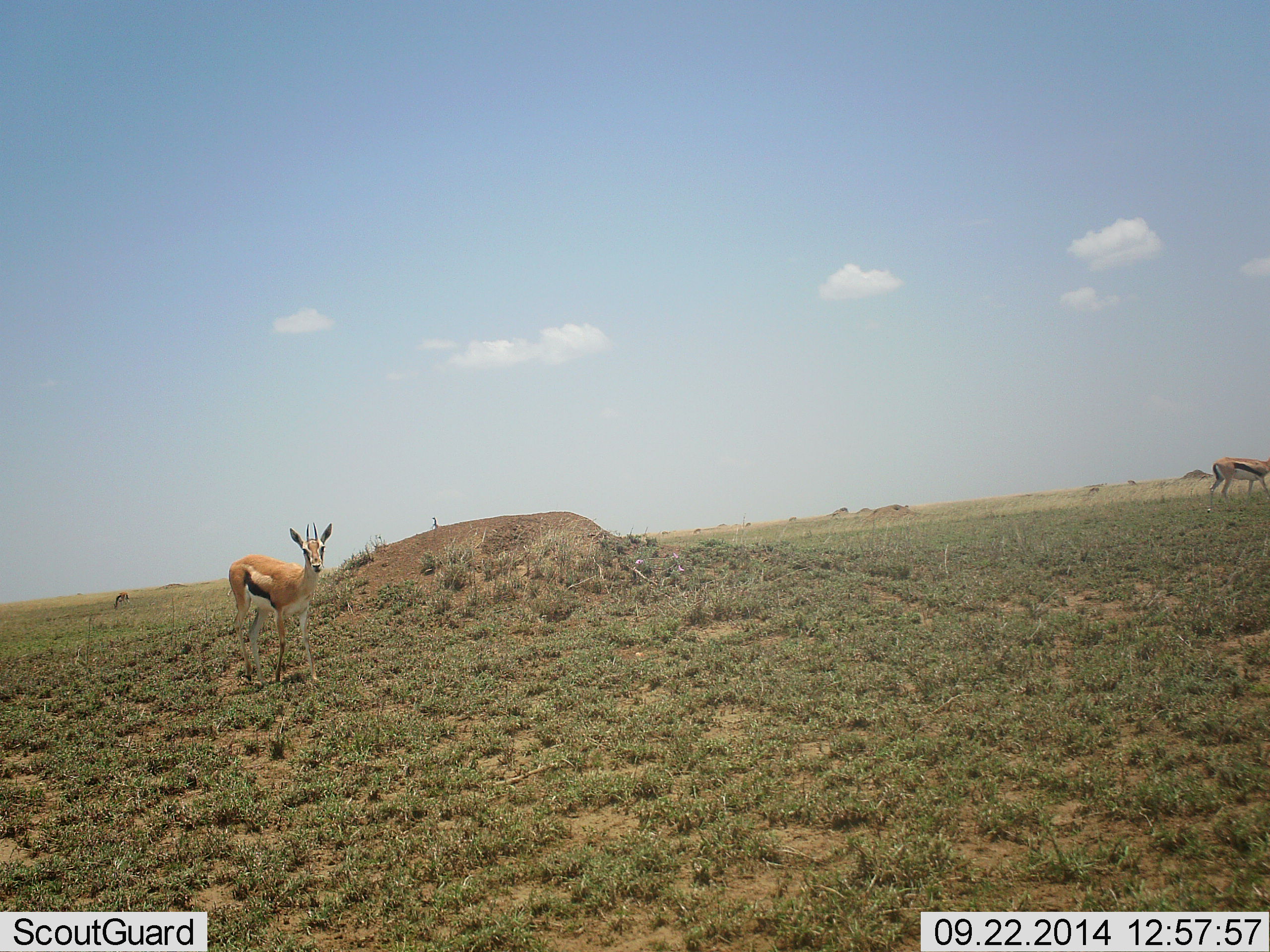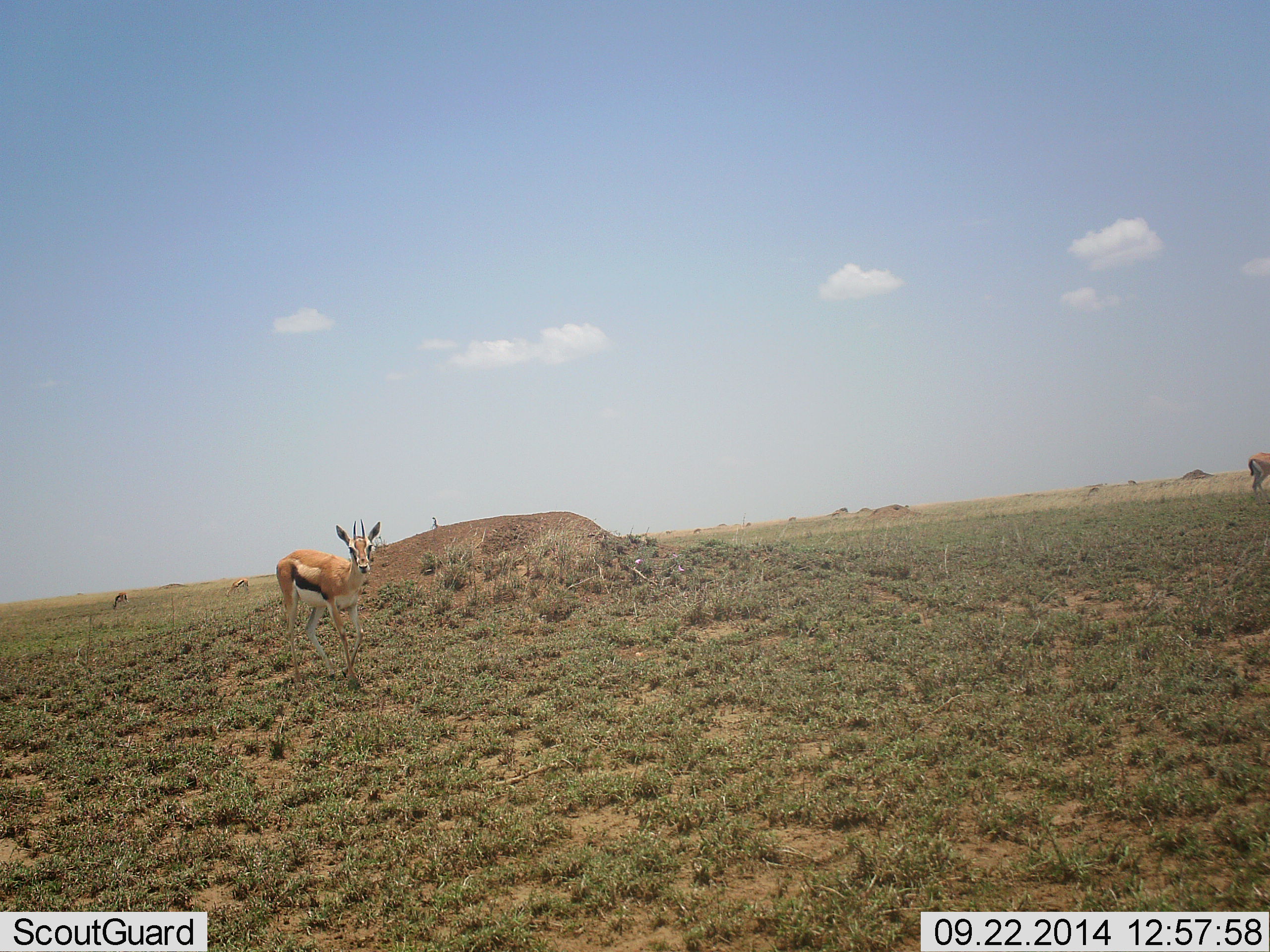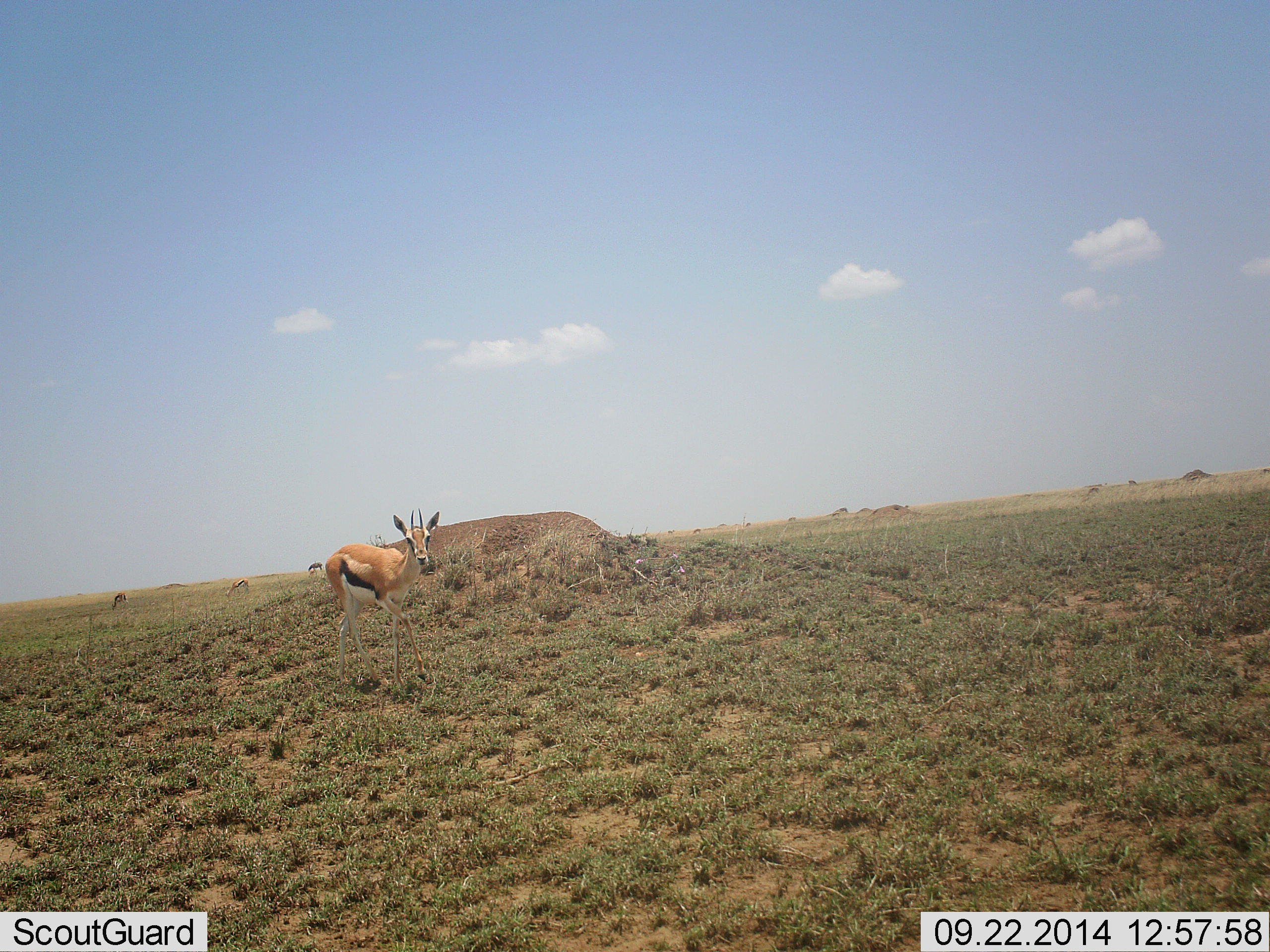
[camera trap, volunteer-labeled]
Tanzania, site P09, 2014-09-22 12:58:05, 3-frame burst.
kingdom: Animalia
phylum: Chordata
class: Mammalia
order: Artiodactyla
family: Bovidae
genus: Eudorcas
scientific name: Eudorcas thomsonii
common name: thomson's gazelle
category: gazellethomsons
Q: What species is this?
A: Gazellethomsons (thomson's gazelle) (Eudorcas thomsonii).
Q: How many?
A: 4.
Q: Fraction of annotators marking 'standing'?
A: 80%.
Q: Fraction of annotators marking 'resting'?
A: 0%.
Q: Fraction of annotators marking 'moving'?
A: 70%.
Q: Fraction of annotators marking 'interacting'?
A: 0%.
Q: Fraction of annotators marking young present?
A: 0%.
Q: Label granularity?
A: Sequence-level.